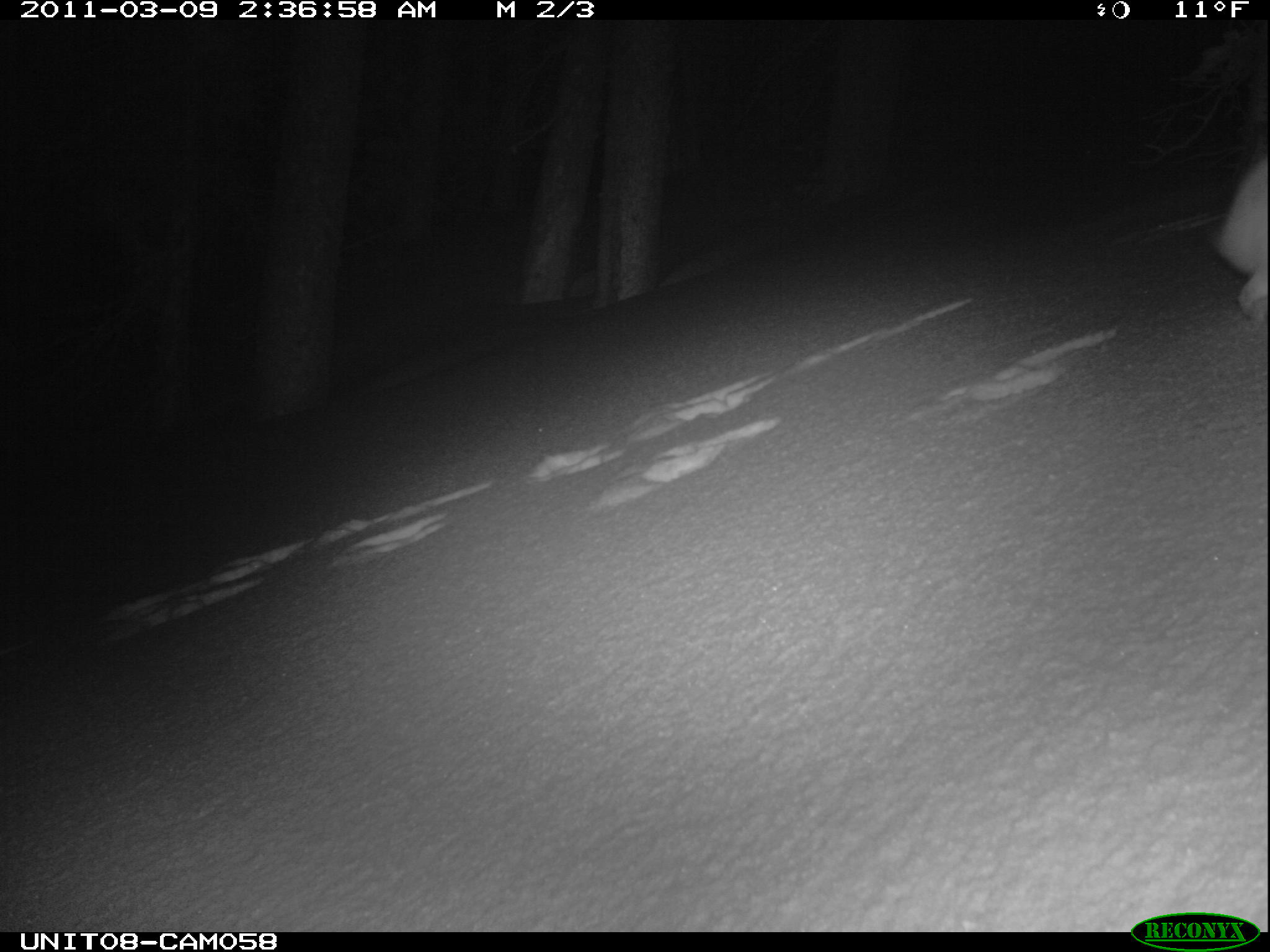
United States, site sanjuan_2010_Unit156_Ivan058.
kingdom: Animalia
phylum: Chordata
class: Mammalia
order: Lagomorpha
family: Leporidae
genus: Lepus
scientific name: Lepus americanus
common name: snowshoe hare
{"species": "Lepus americanus (snowshoe hare)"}